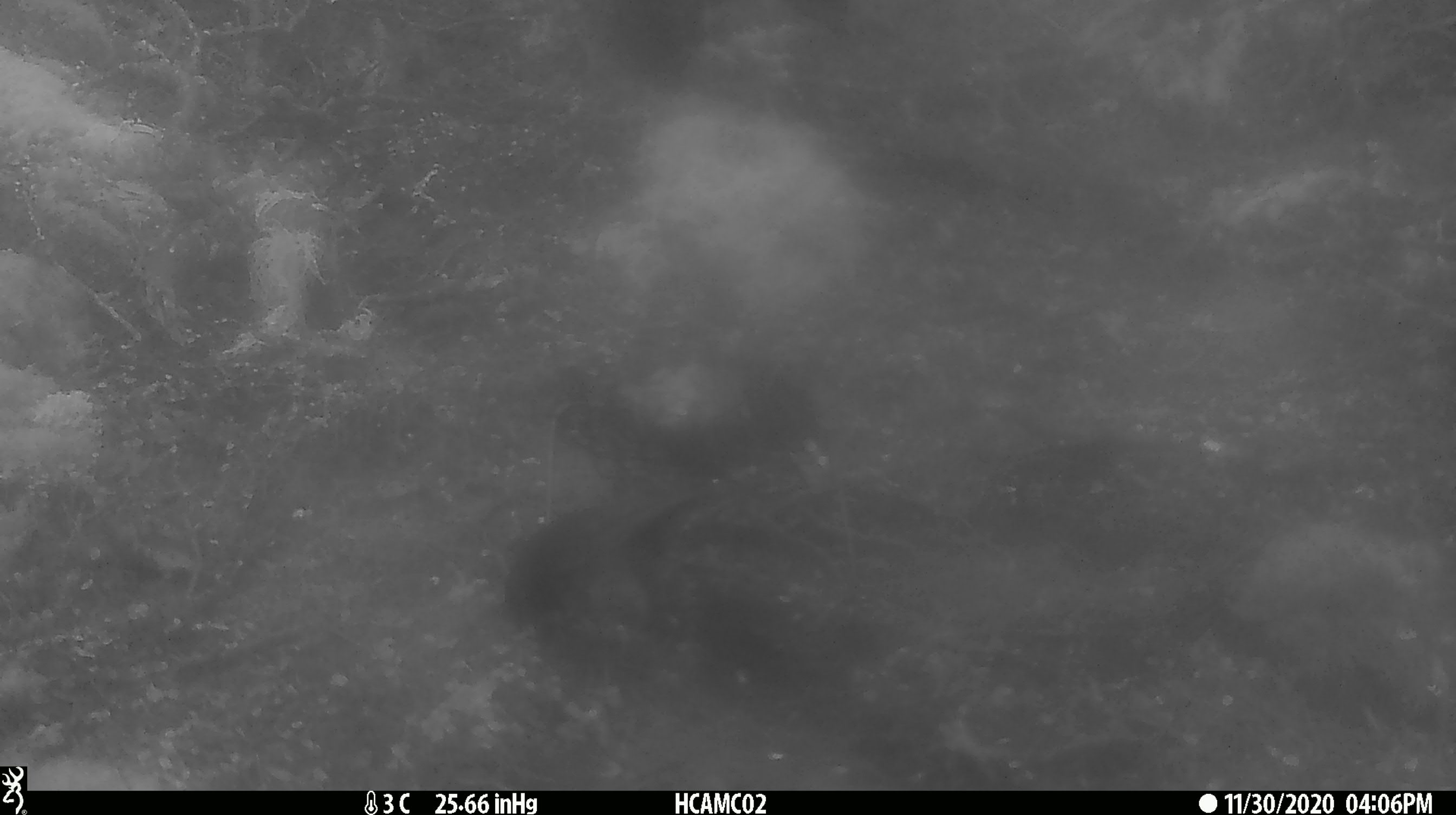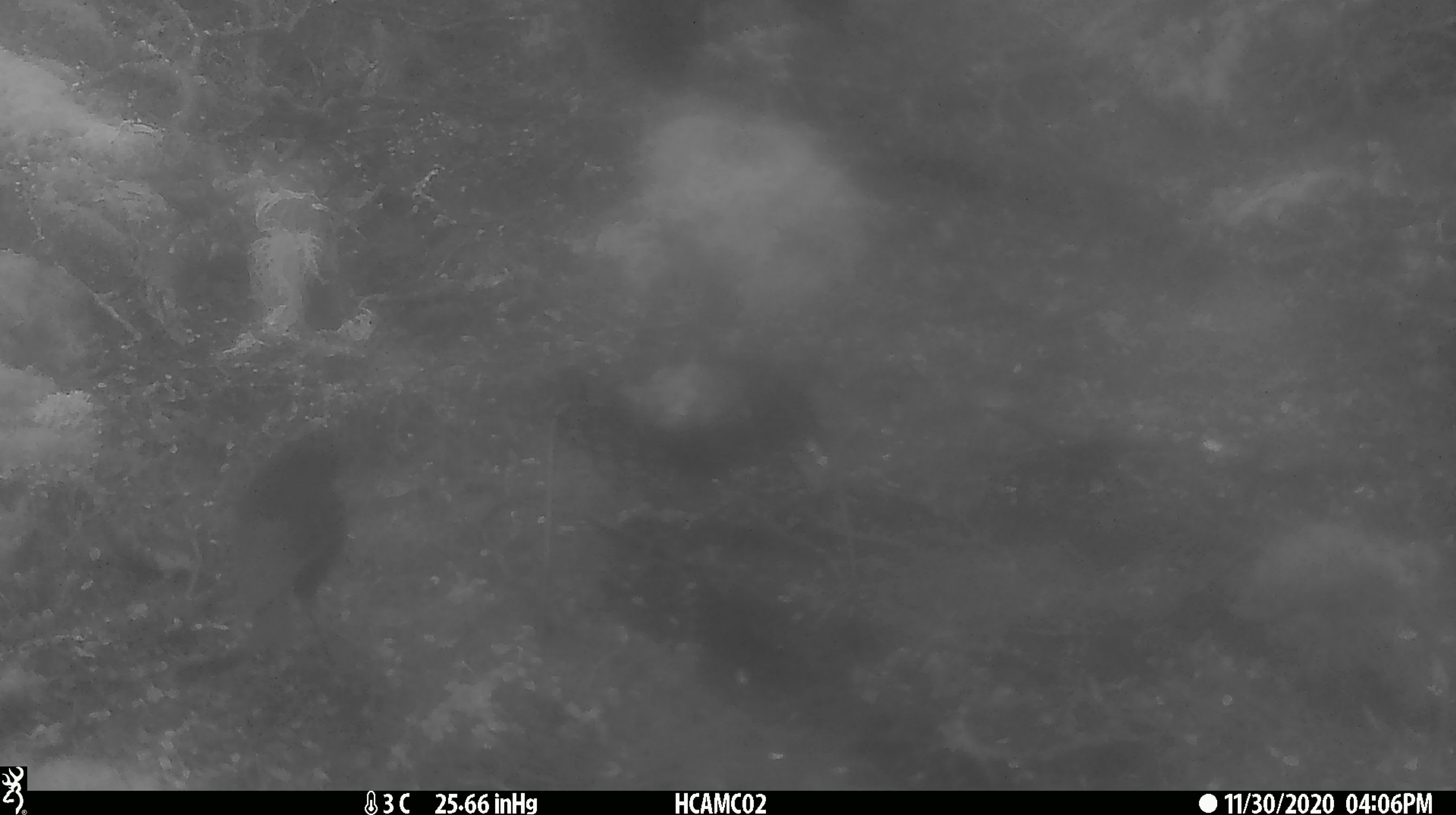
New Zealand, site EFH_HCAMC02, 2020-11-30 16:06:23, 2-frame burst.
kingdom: Animalia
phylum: Chordata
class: Aves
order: Passeriformes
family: Petroicidae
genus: Petroica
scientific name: Petroica australis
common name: new zealand robin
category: robin